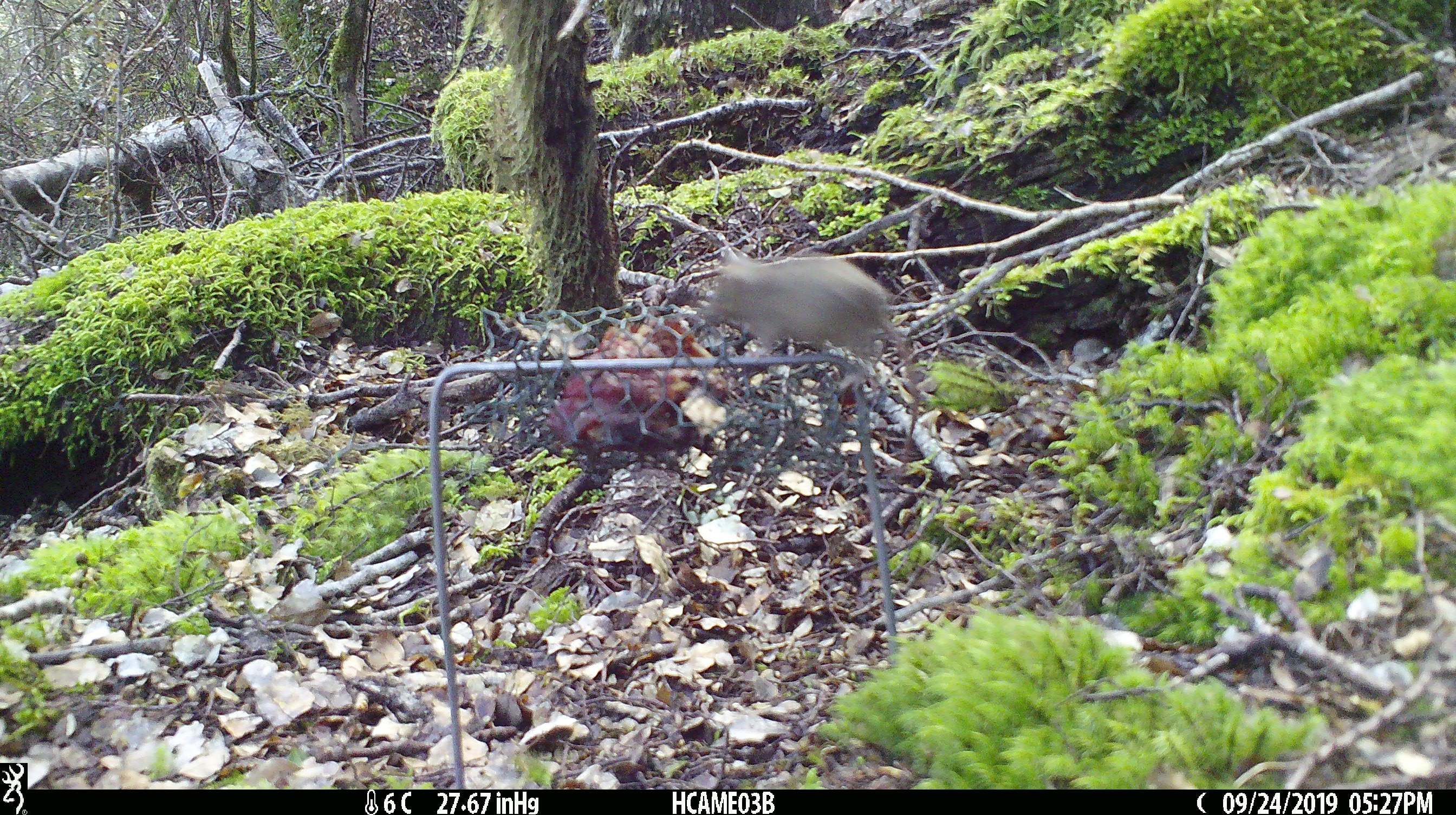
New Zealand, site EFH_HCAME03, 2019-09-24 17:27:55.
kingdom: Animalia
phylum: Chordata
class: Mammalia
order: Rodentia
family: Muridae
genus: Mus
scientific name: Mus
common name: mouse